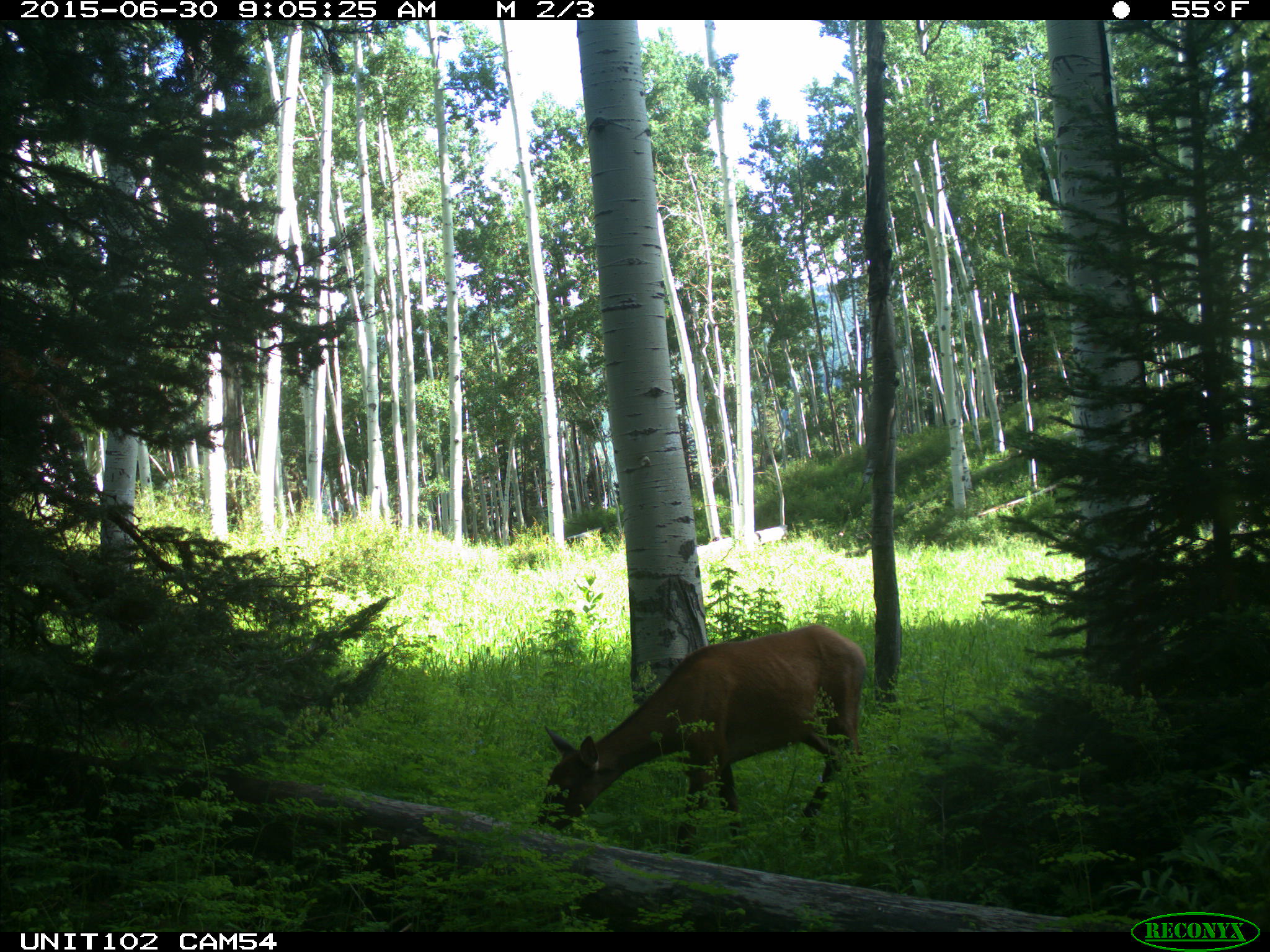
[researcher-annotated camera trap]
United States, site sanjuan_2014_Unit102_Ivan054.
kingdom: Animalia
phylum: Chordata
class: Mammalia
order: Artiodactyla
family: Cervidae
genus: Cervus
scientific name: Cervus elaphus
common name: red deer